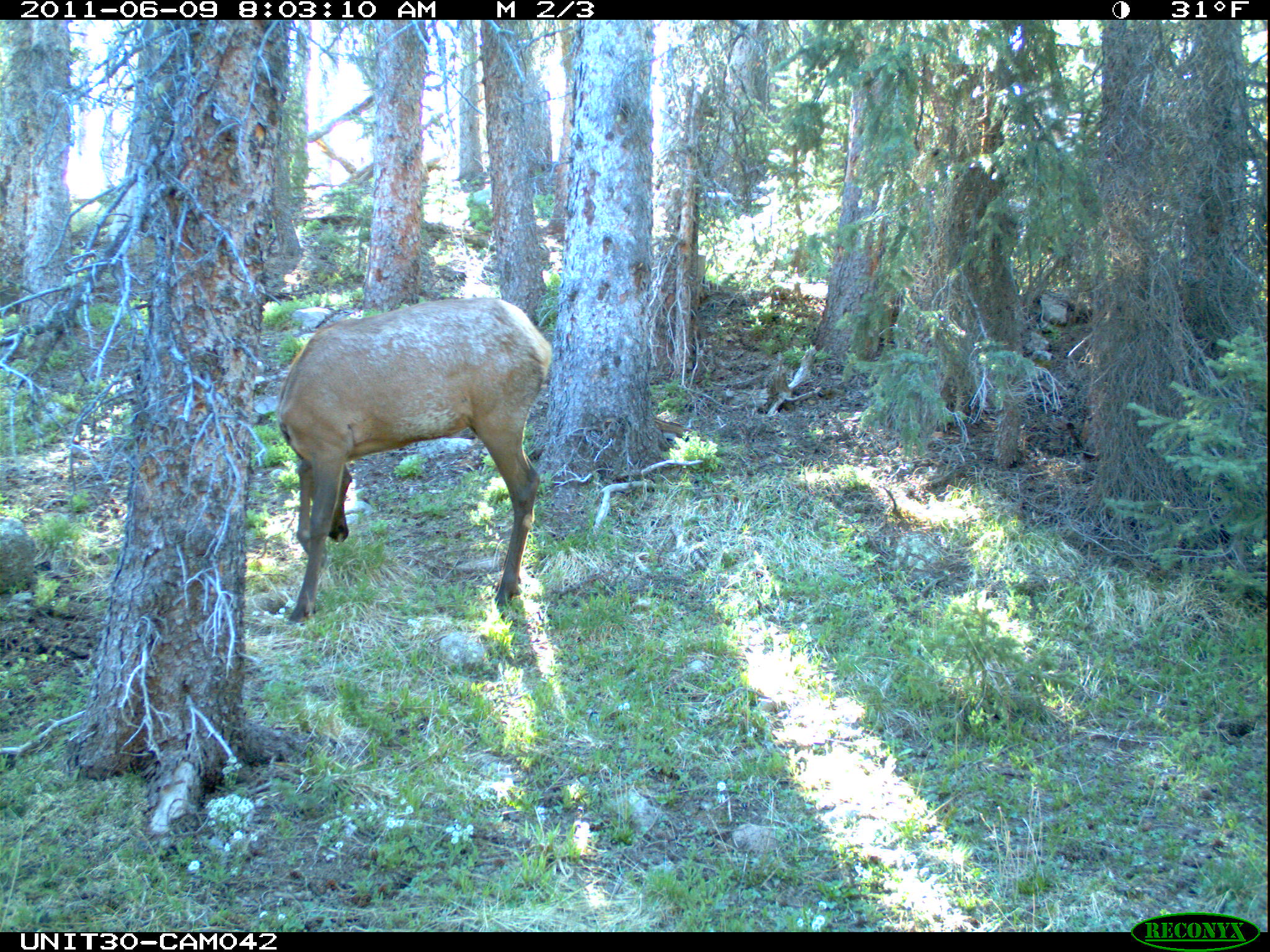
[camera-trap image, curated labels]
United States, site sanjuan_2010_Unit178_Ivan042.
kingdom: Animalia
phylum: Chordata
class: Mammalia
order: Artiodactyla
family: Cervidae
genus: Cervus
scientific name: Cervus elaphus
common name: red deer